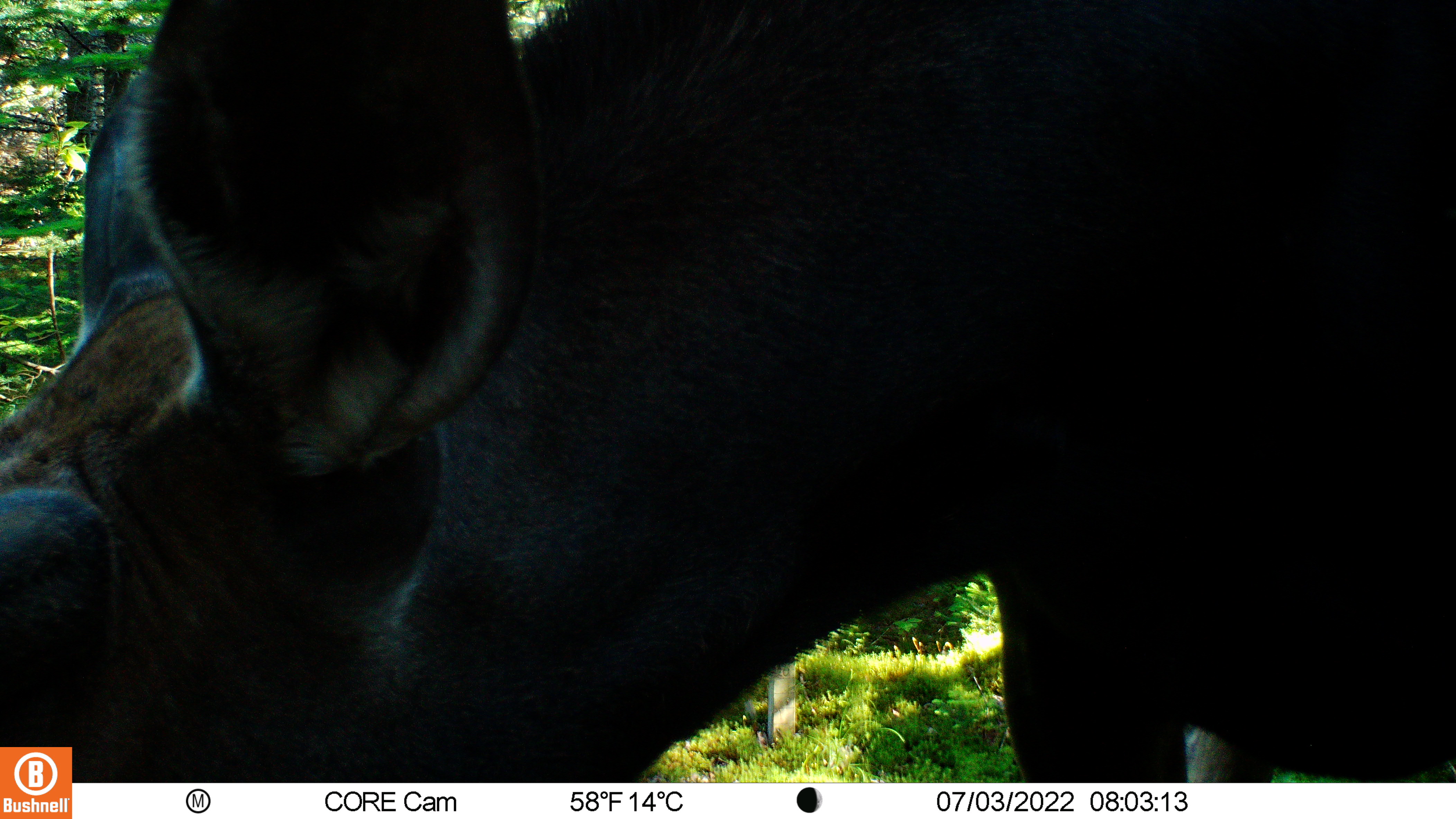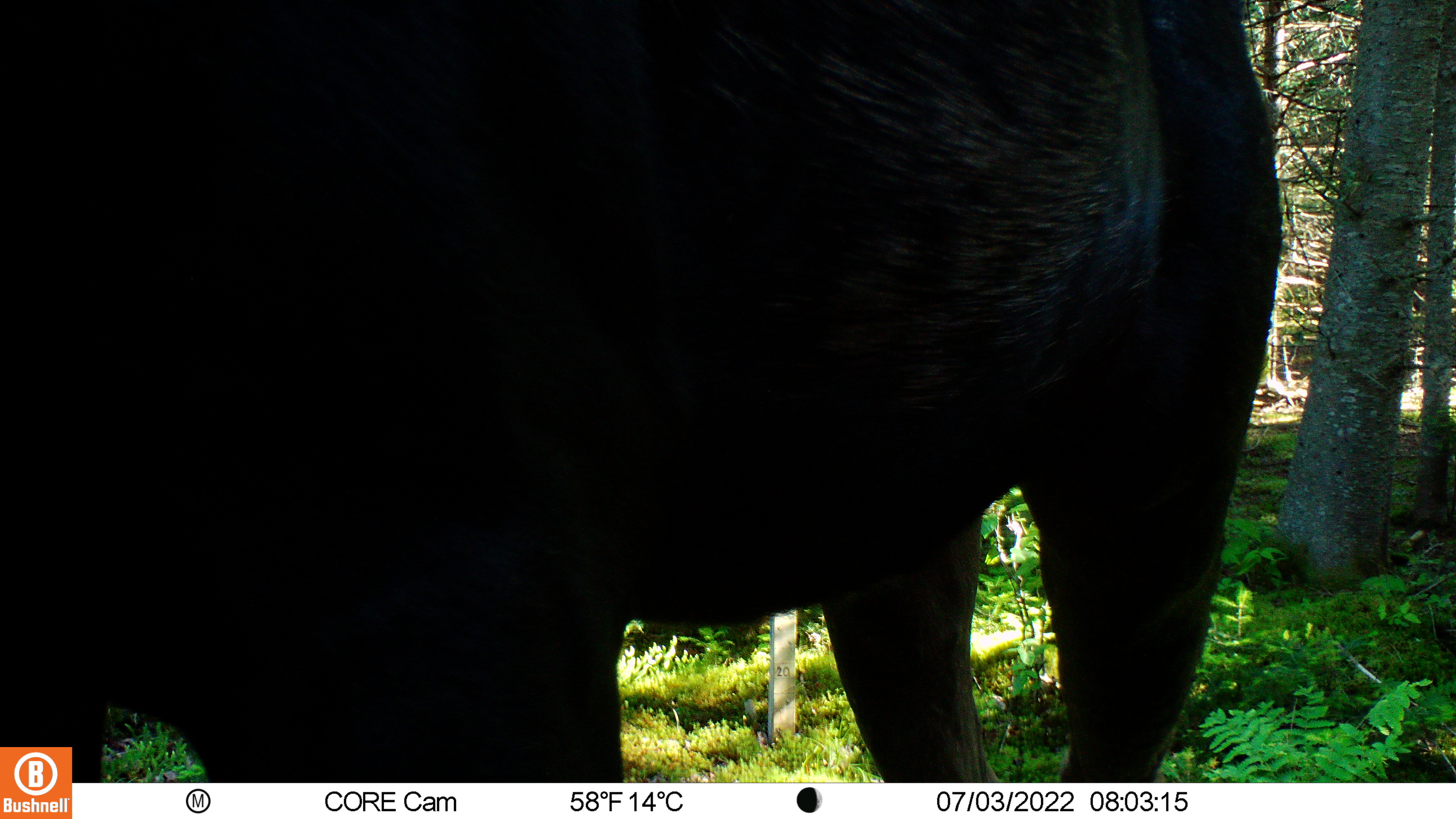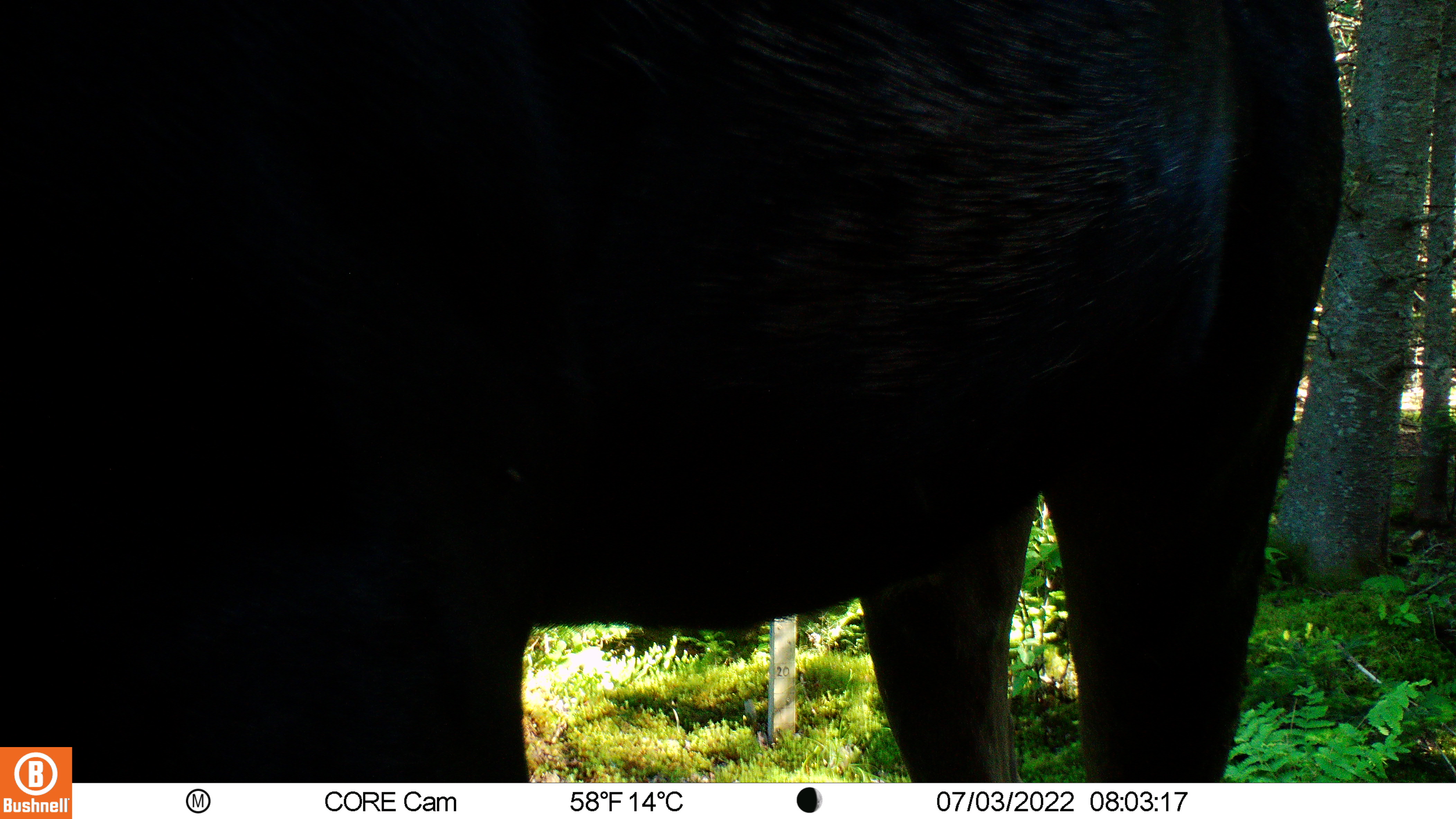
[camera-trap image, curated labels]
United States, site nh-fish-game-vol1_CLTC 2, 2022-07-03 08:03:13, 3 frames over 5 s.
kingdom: Animalia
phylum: Chordata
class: Mammalia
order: Artiodactyla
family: Cervidae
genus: Alces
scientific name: Alces alces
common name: moose